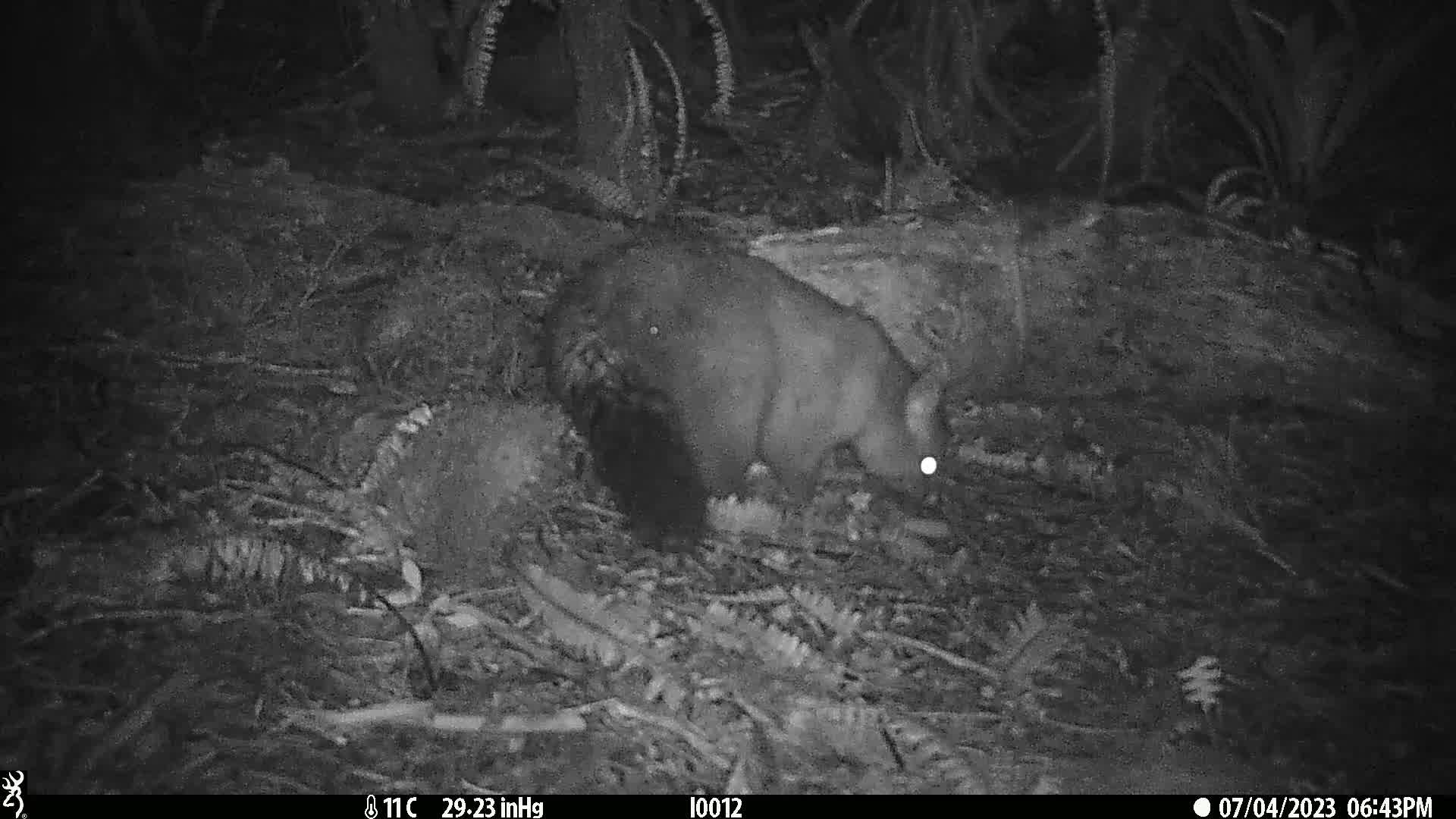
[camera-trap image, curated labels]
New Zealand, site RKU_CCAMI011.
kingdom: Animalia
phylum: Chordata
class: Mammalia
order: Diprotodontia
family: Phalangeridae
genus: Trichosurus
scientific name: Trichosurus vulpecula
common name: common brushtail possum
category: possum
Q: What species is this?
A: Possum (common brushtail possum) (Trichosurus vulpecula).